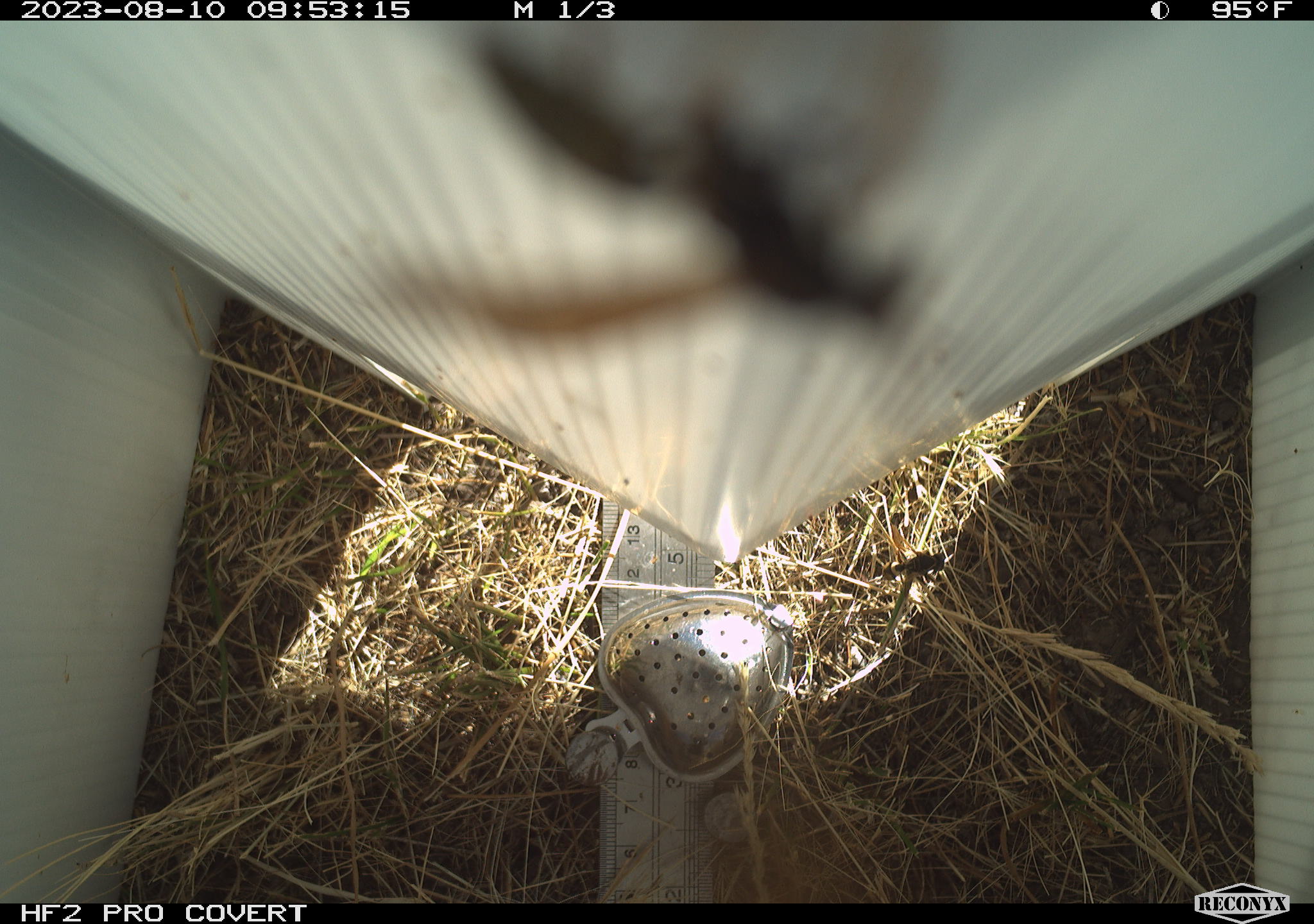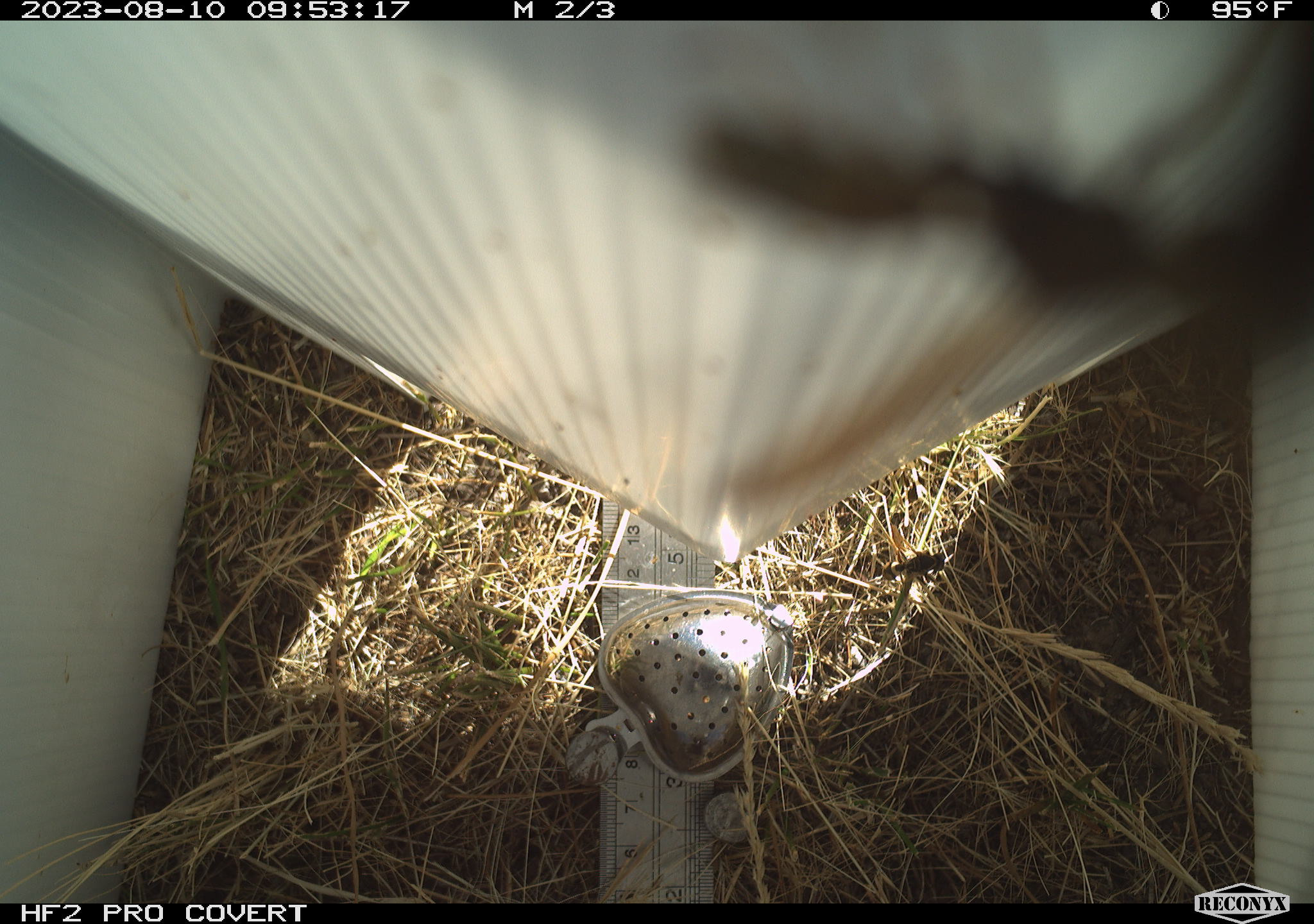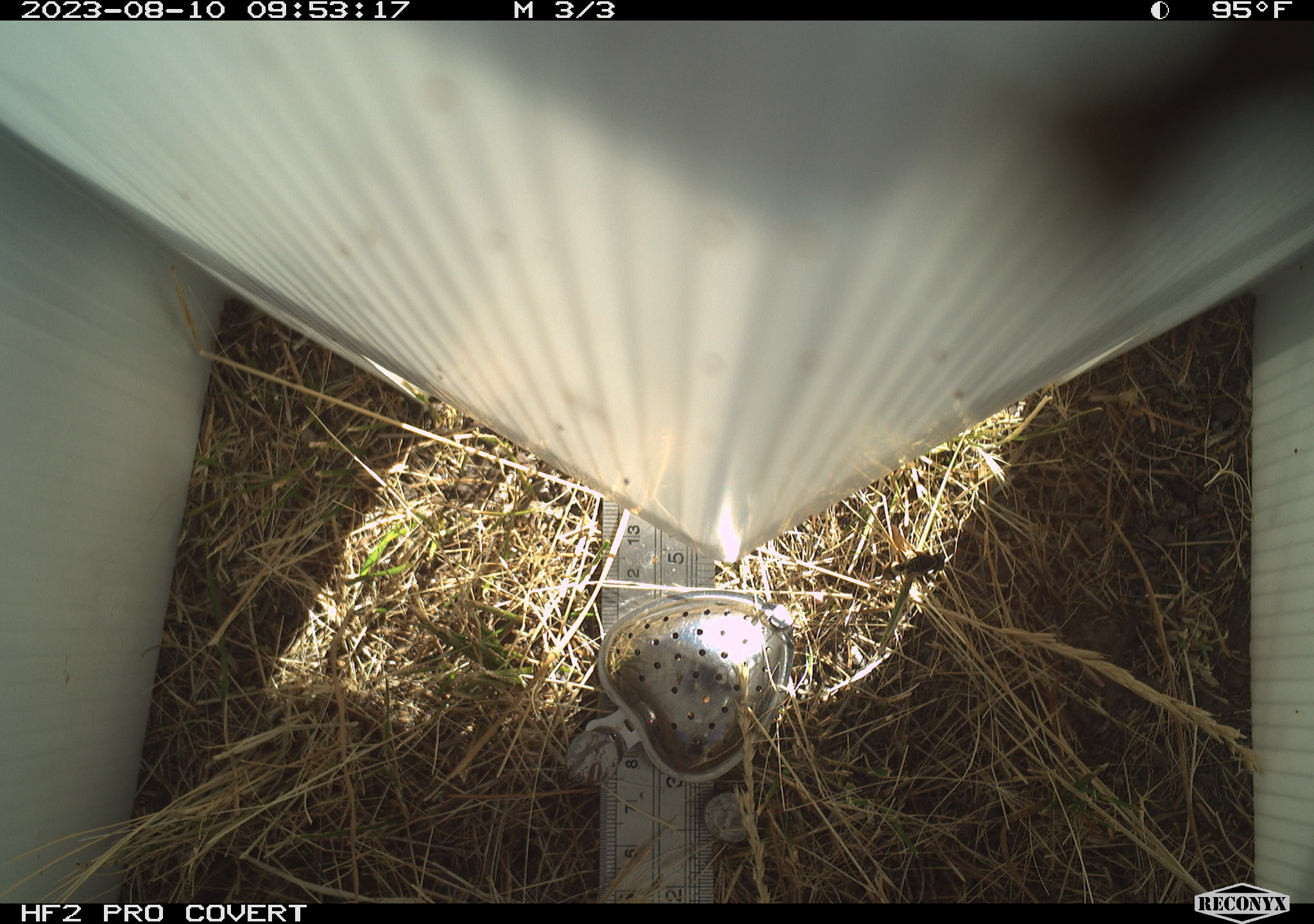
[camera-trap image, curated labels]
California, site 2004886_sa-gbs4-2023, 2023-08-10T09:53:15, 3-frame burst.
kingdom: Animalia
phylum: Arthropoda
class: Insecta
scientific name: Insecta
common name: insect